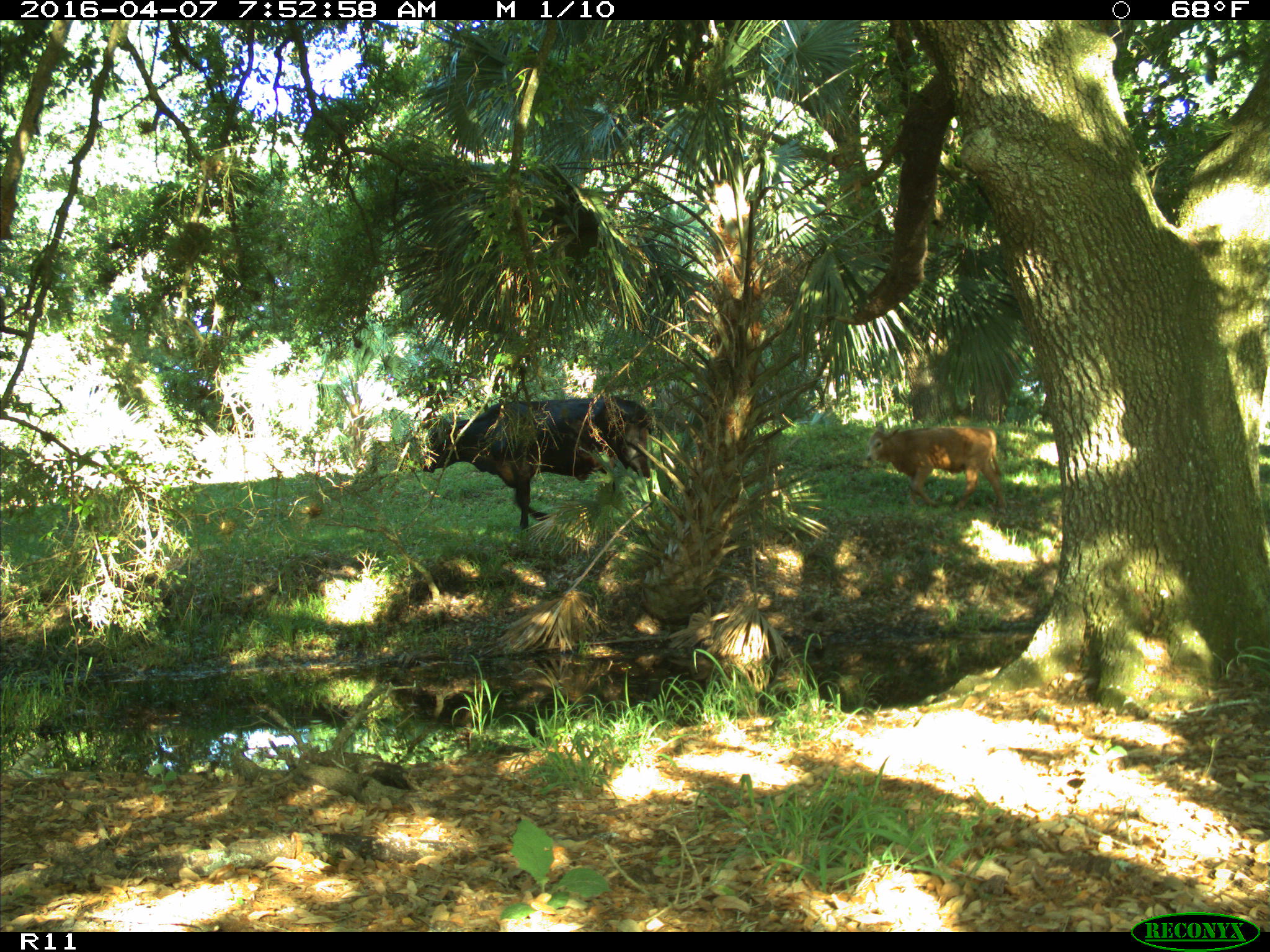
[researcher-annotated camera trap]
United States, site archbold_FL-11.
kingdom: Animalia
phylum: Chordata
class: Mammalia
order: Artiodactyla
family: Bovidae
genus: Bos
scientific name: Bos taurus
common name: domestic cow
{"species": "Bos taurus (domestic cow)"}